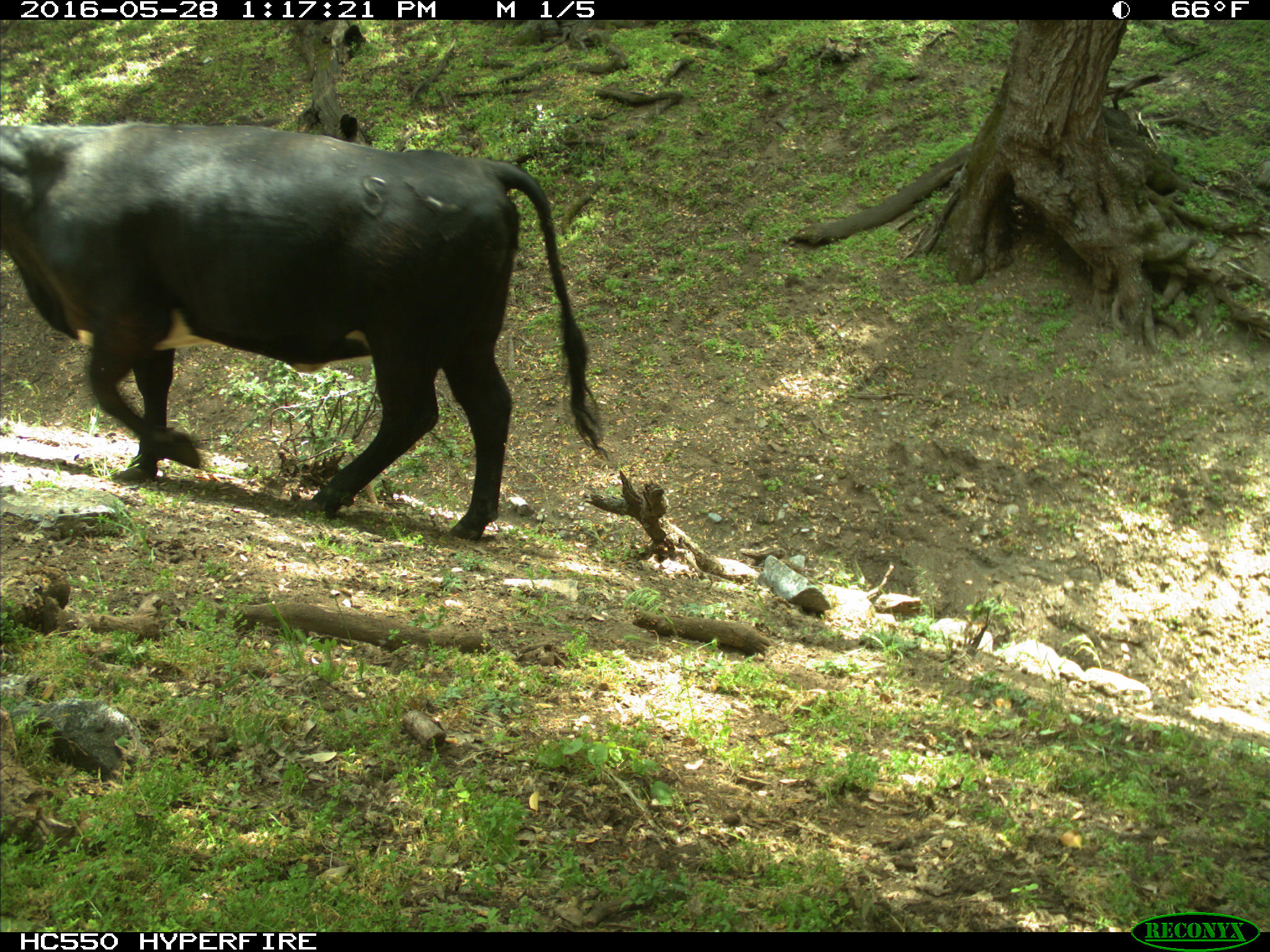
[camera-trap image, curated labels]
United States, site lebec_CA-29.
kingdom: Animalia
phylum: Chordata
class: Mammalia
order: Artiodactyla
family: Bovidae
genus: Bos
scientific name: Bos taurus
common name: domestic cow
Bos taurus (domestic cow).